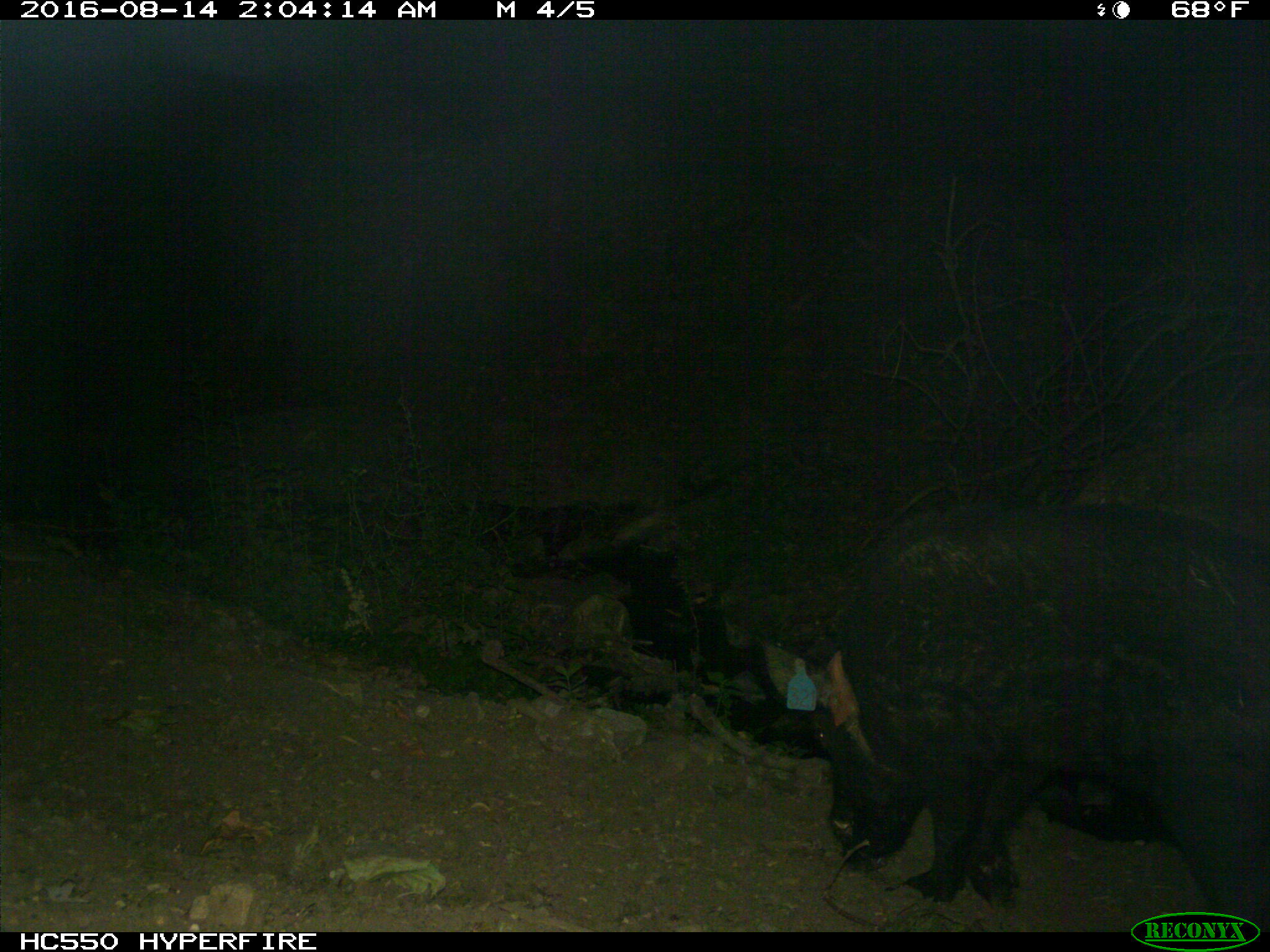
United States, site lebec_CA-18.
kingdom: Animalia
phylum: Chordata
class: Mammalia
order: Artiodactyla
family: Suidae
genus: Sus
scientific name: Sus scrofa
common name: wild boar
Sus scrofa (wild boar).